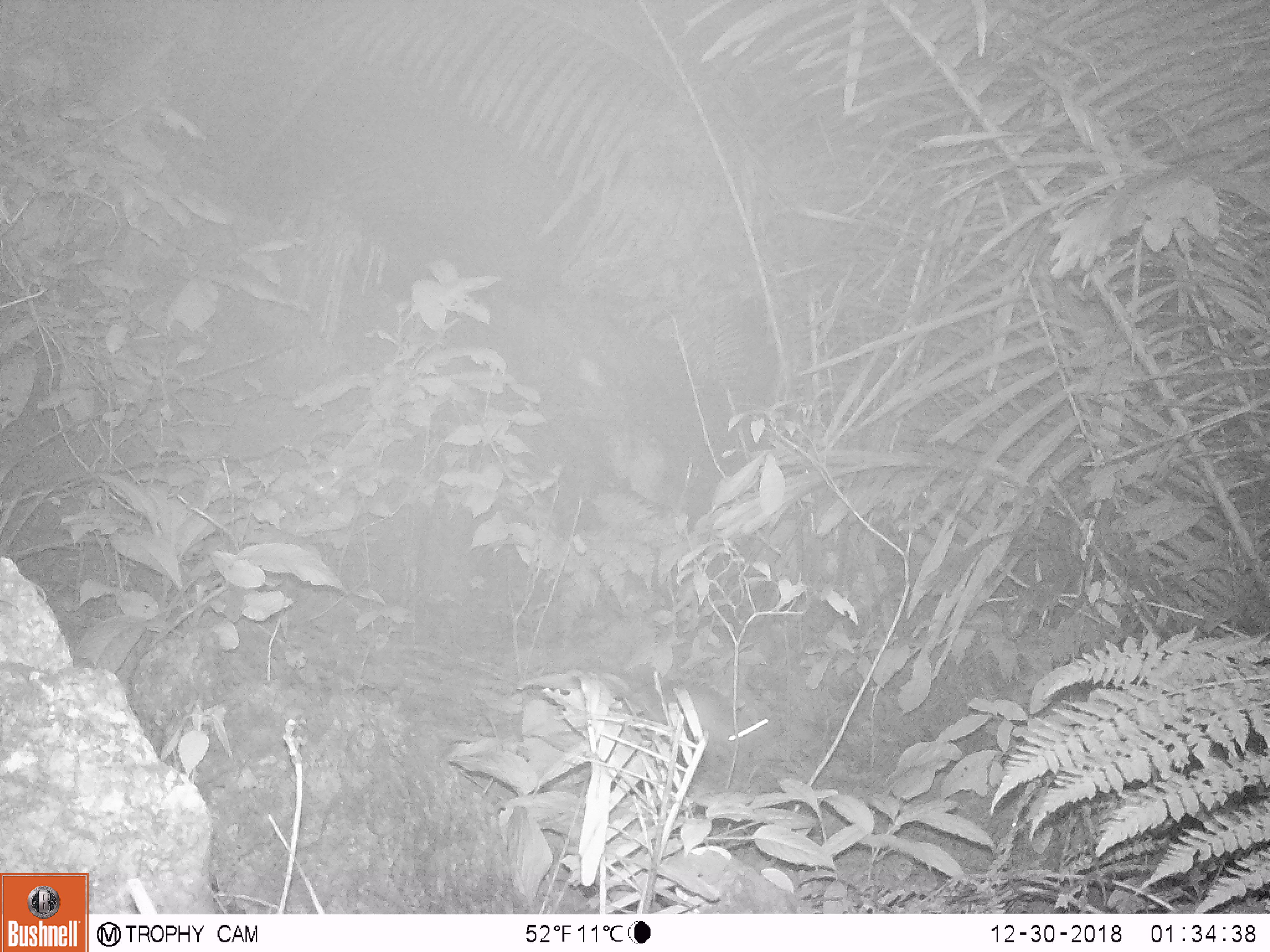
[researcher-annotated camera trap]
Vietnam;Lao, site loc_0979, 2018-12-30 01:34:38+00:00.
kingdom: Animalia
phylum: Chordata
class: Mammalia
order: Rodentia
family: Muridae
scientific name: Muridae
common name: old-world mice and rats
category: unidentified murid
Unidentified murid (old-world mice and rats) (Muridae). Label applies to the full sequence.